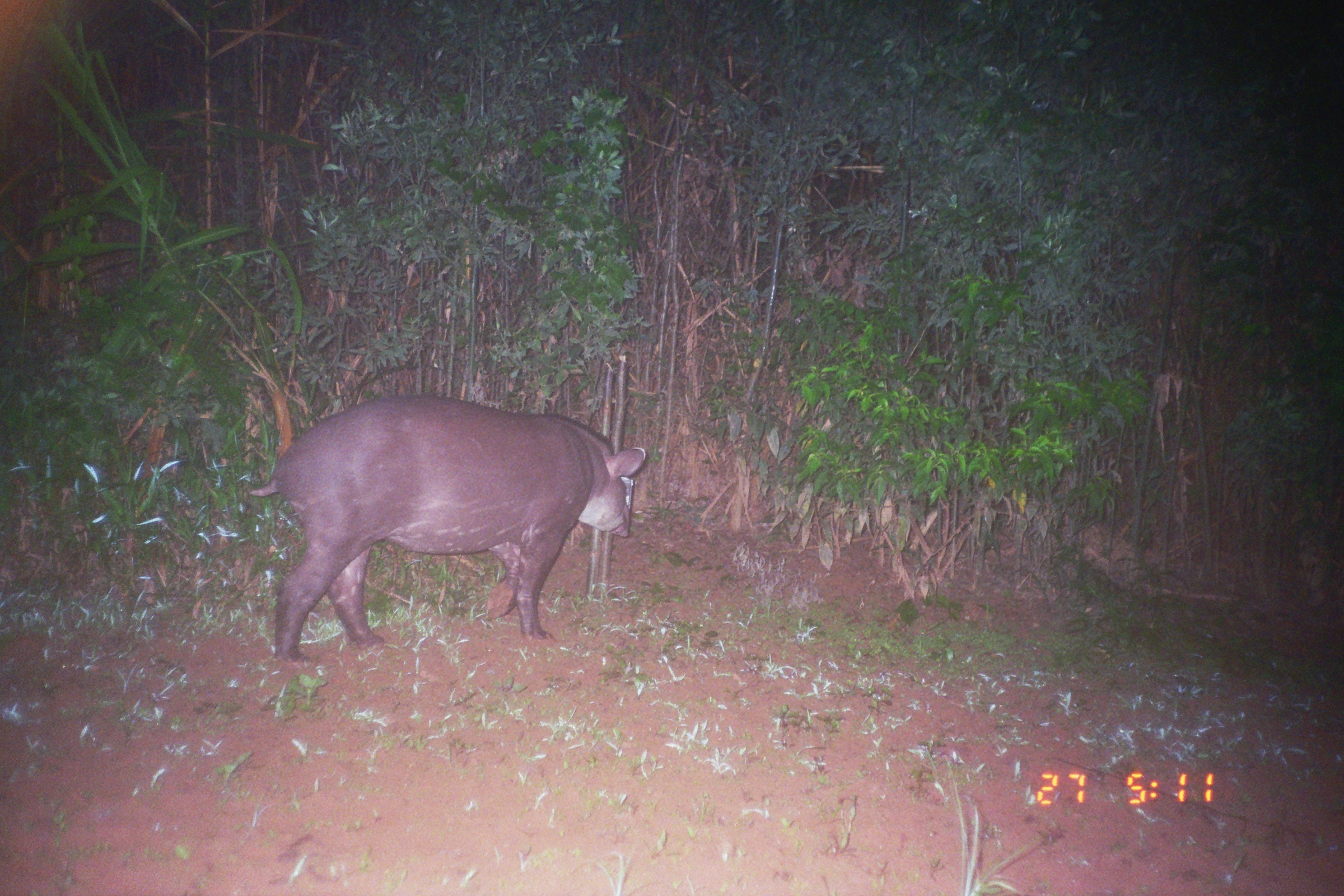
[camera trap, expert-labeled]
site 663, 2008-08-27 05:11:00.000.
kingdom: Animalia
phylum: Chordata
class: Mammalia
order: Perissodactyla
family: Tapiridae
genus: Tapirus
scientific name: Tapirus terrestris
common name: south american tapir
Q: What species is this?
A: Tapirus terrestris (south american tapir).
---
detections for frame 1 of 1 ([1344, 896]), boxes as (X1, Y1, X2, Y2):
tapirus terrestris: (245, 391, 646, 667)